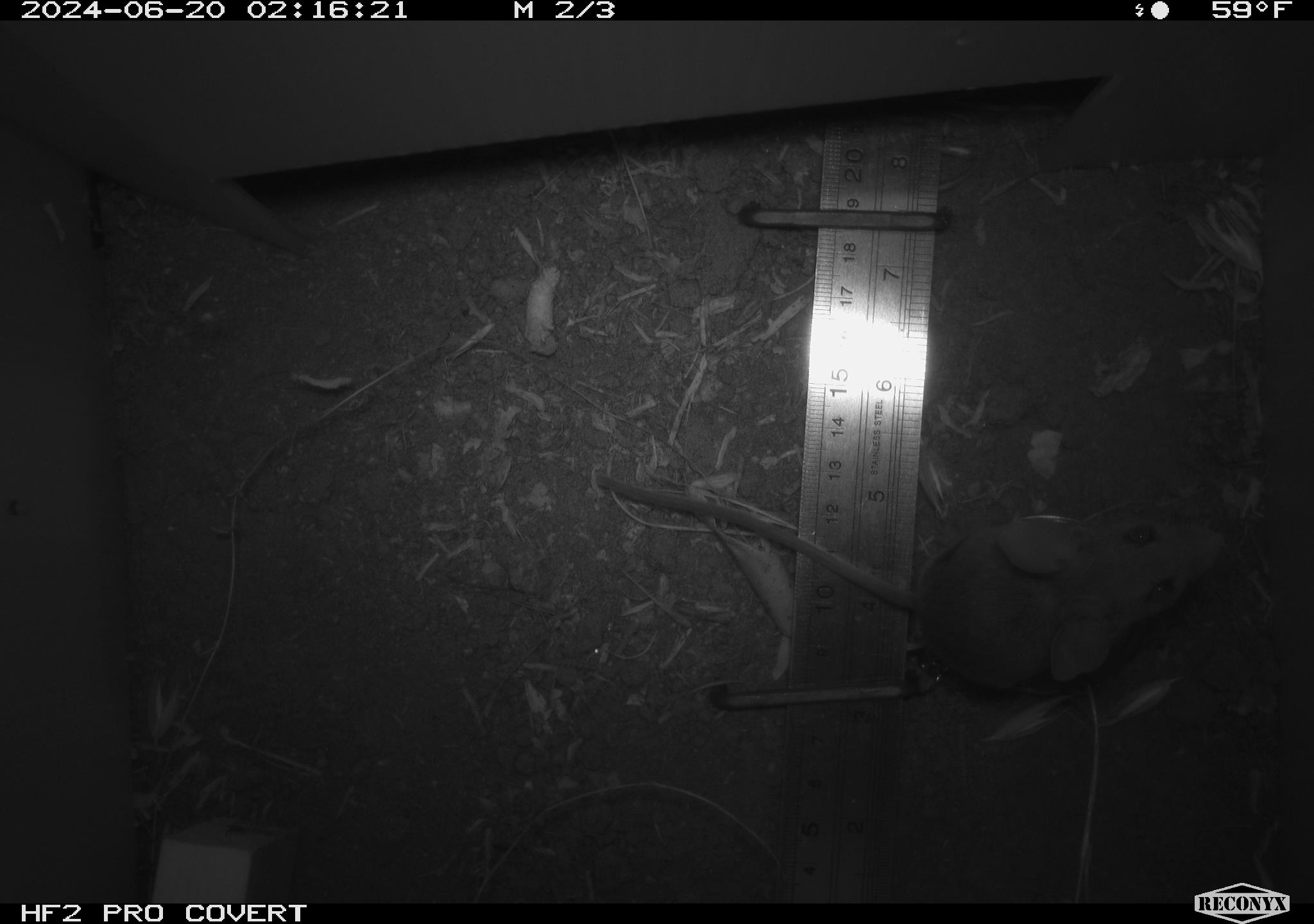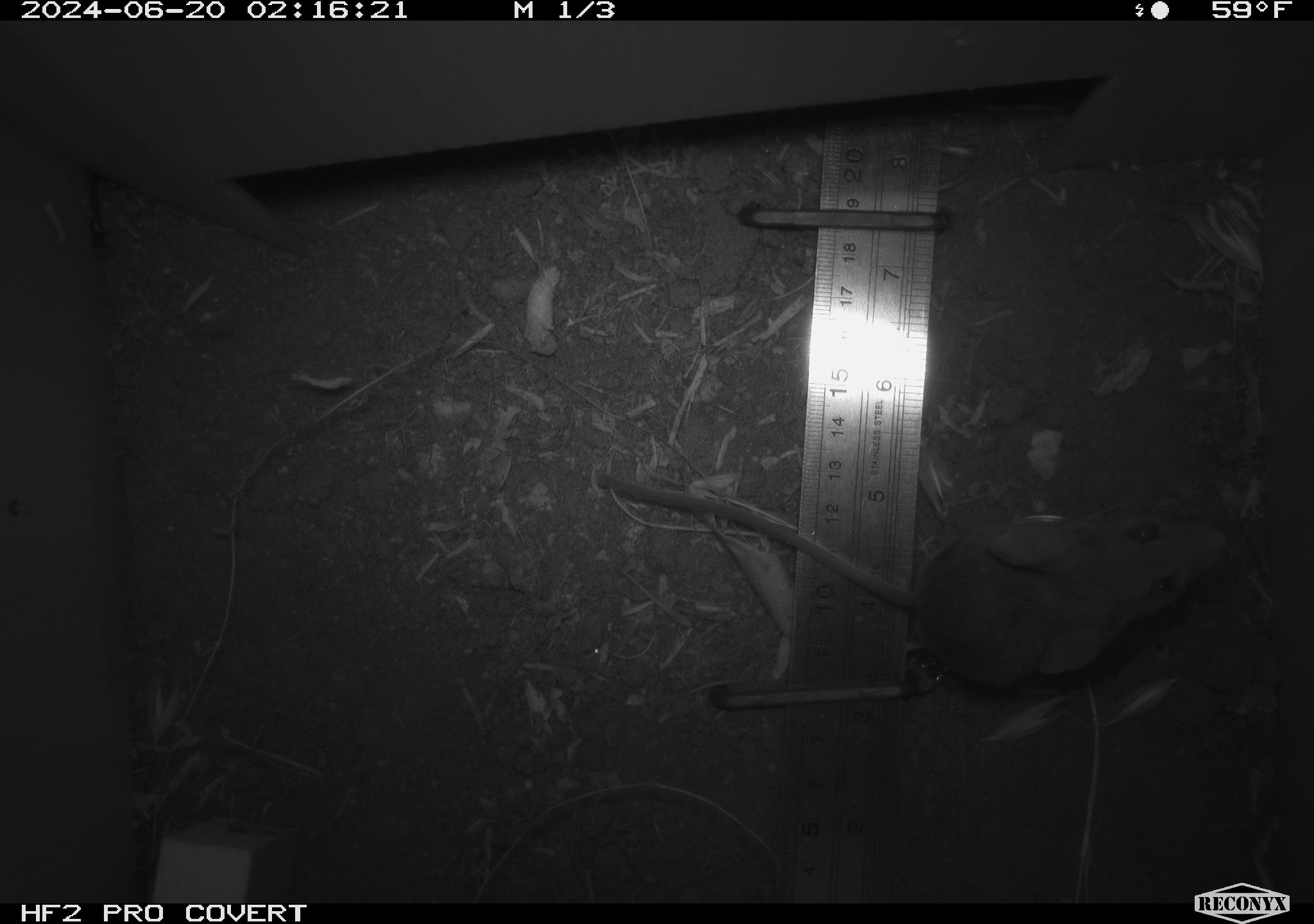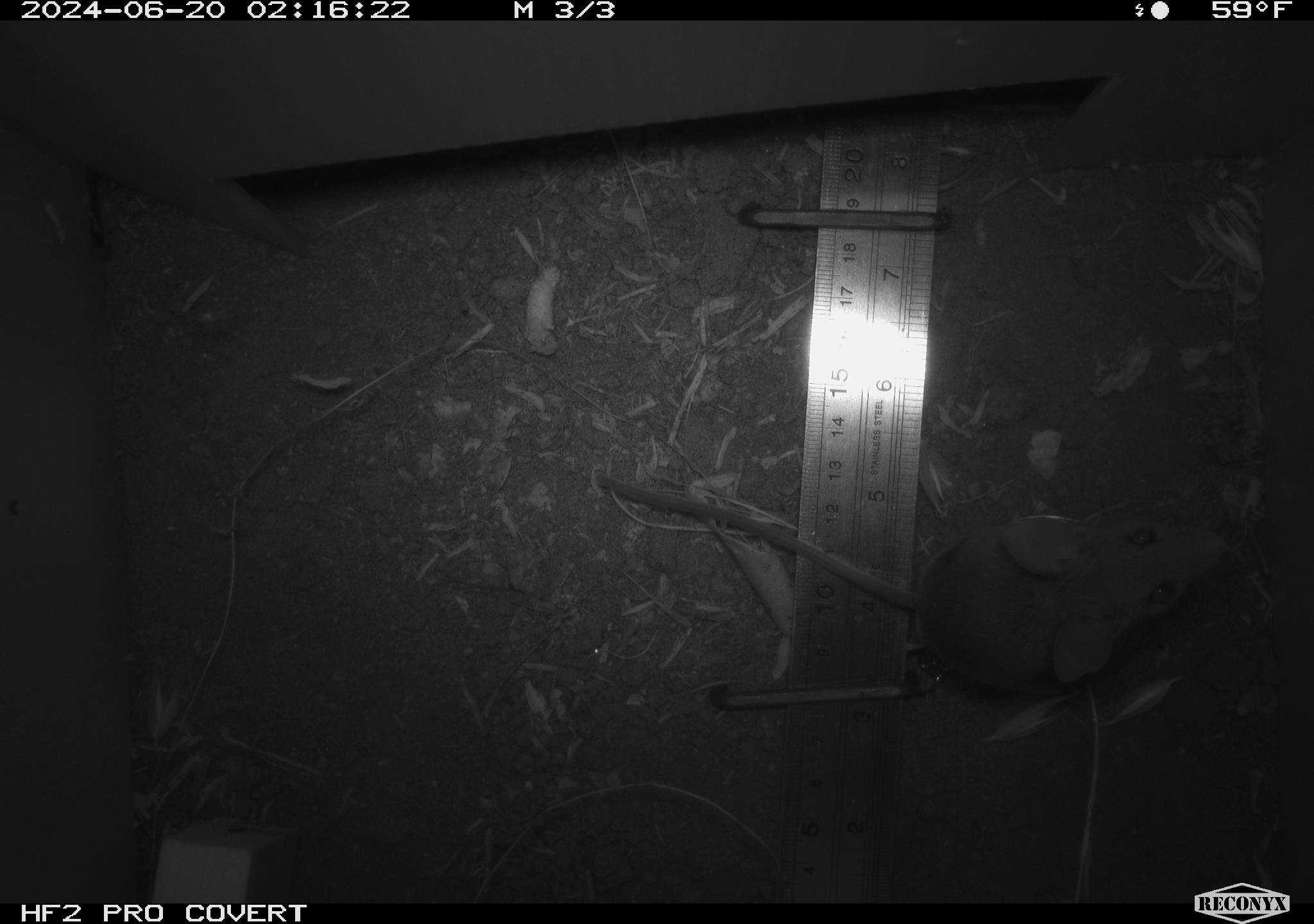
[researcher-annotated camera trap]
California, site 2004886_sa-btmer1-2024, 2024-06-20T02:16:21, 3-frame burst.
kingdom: Animalia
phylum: Chordata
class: Mammalia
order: Rodentia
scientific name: Rodentia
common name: mouse species